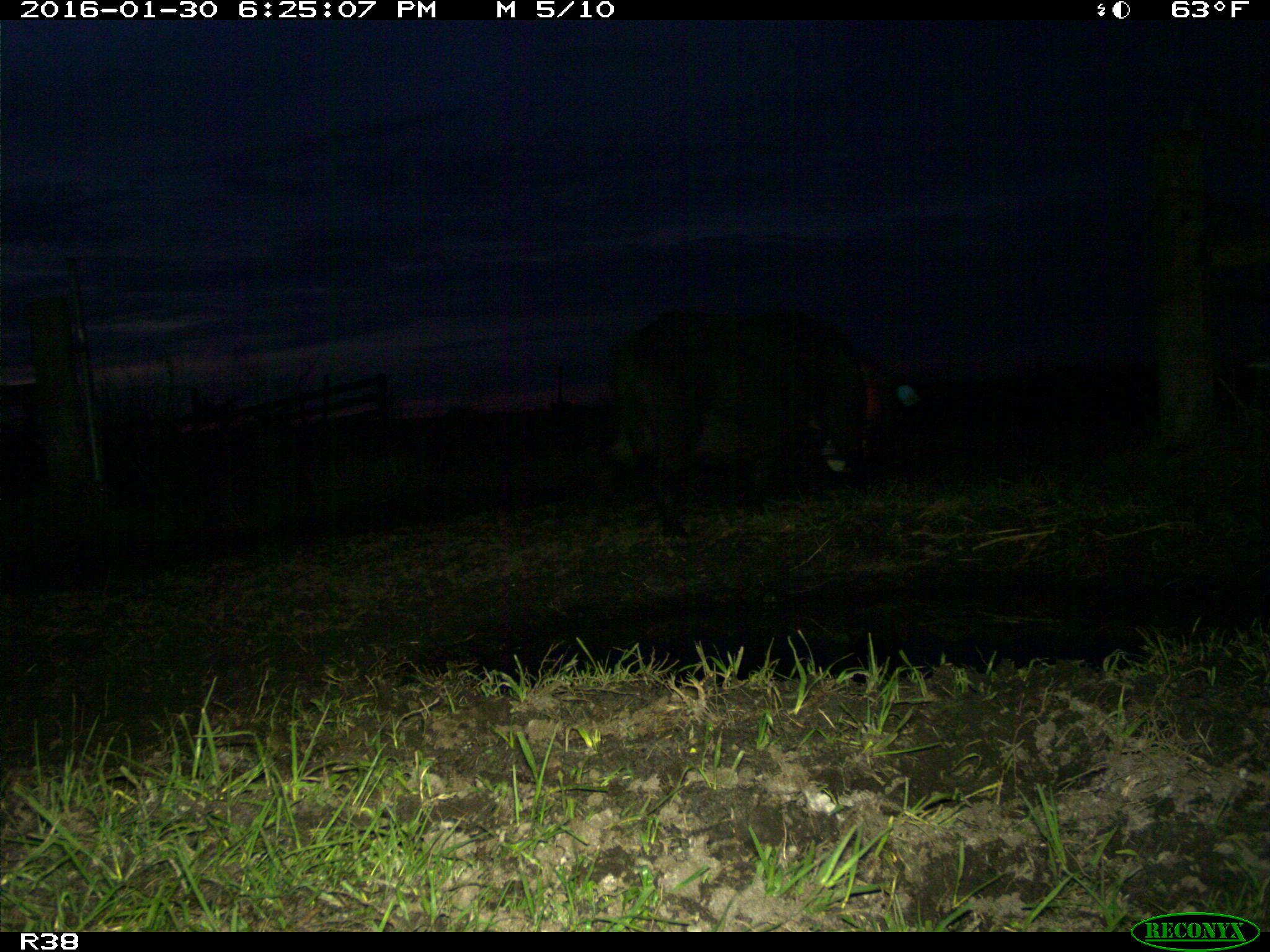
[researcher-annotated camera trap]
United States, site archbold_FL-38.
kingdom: Animalia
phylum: Chordata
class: Mammalia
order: Artiodactyla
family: Suidae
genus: Sus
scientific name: Sus scrofa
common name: wild boar